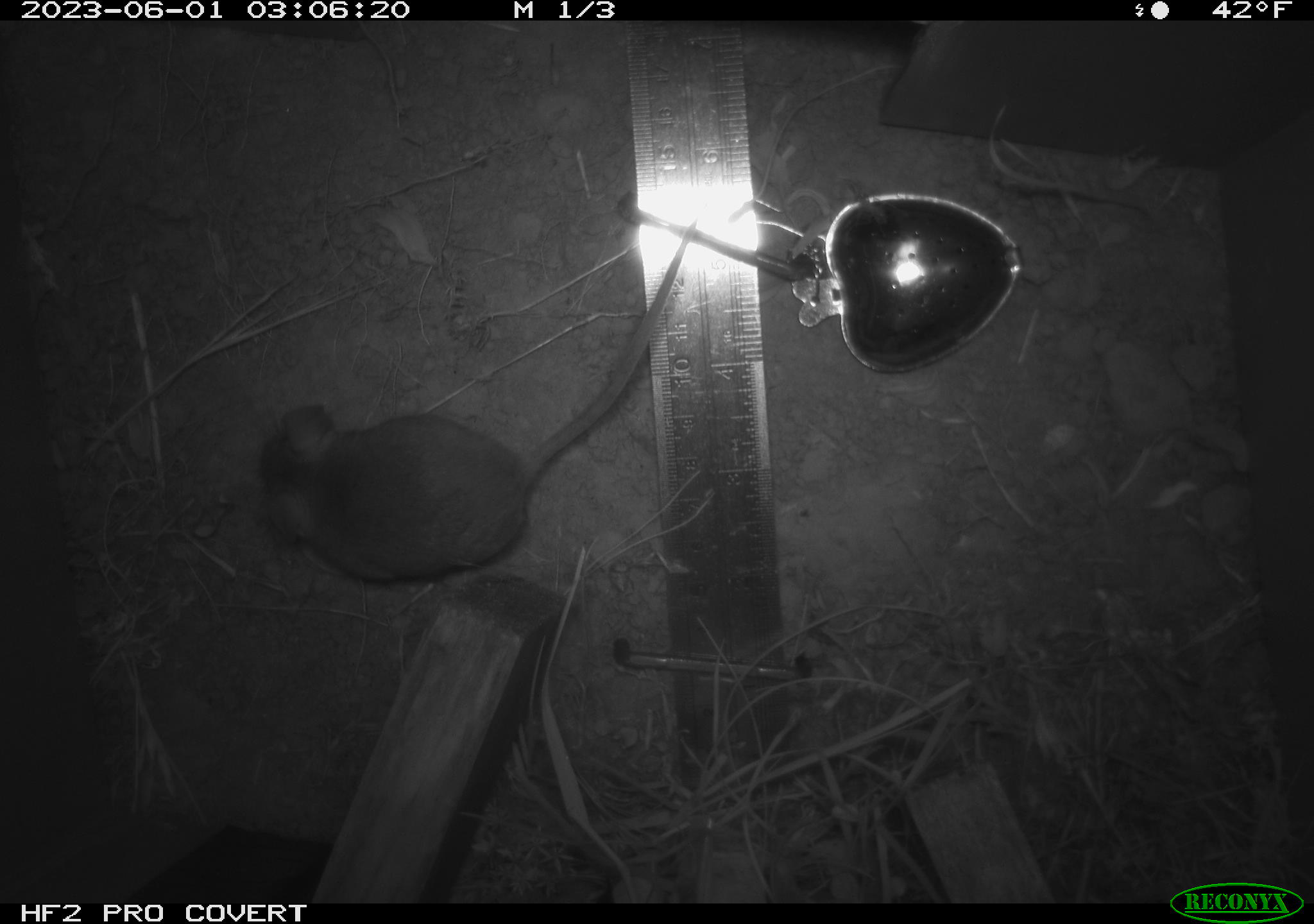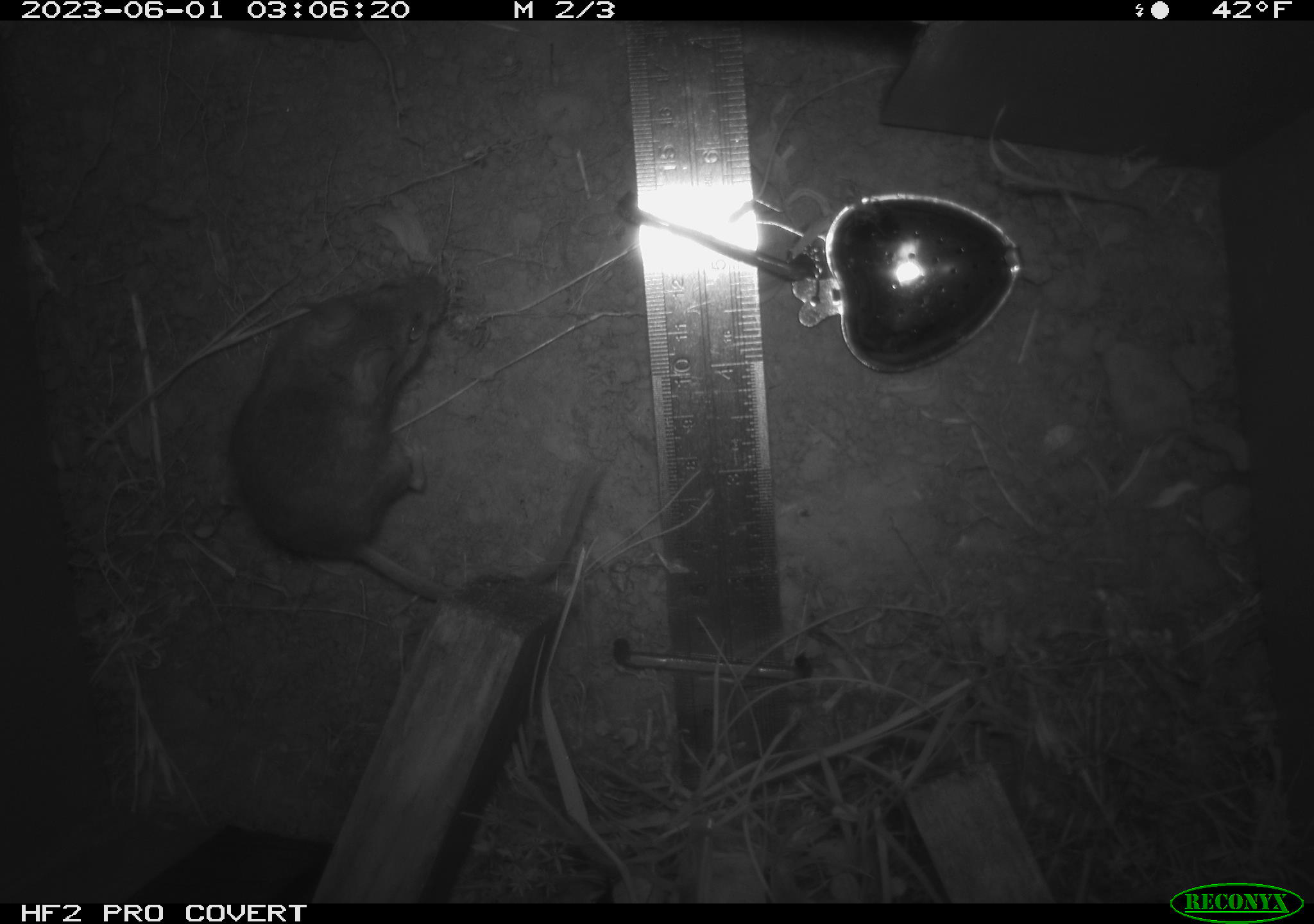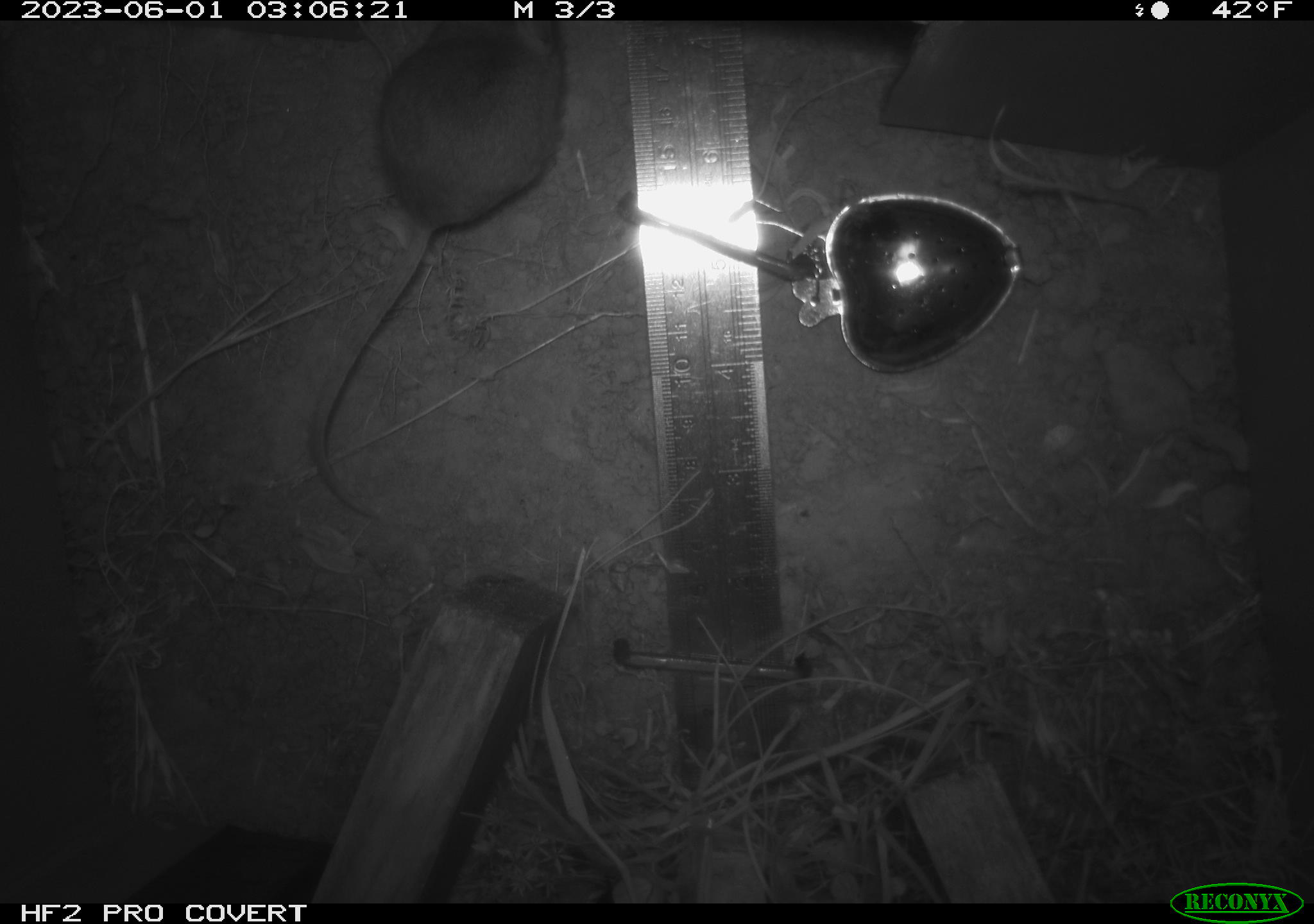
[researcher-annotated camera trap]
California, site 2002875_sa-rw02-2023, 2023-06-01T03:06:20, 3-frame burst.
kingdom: Animalia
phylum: Chordata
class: Mammalia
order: Rodentia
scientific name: Rodentia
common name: mouse species